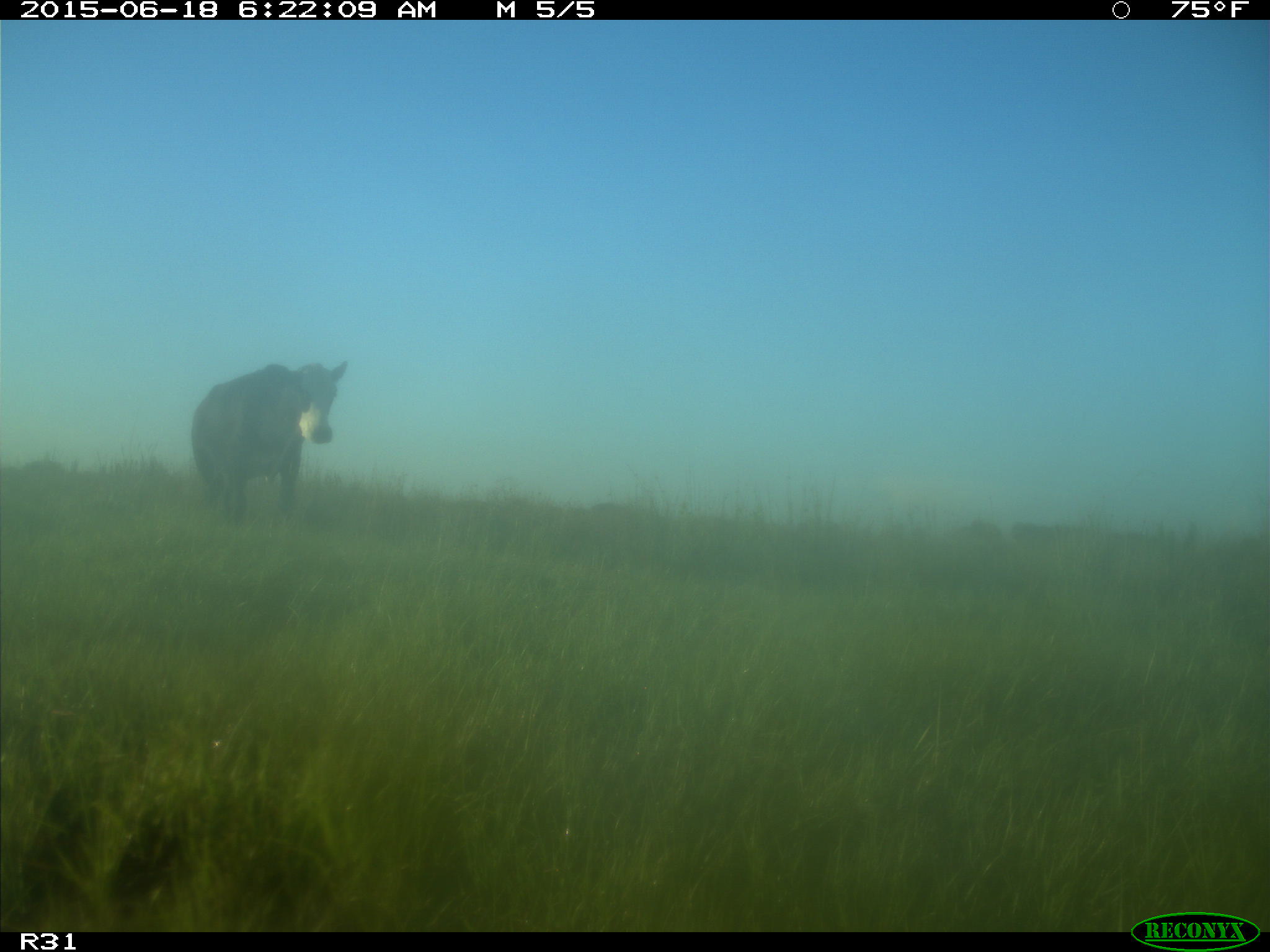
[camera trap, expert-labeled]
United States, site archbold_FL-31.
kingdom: Animalia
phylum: Chordata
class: Mammalia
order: Artiodactyla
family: Bovidae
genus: Bos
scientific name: Bos taurus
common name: domestic cow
Bos taurus (domestic cow).